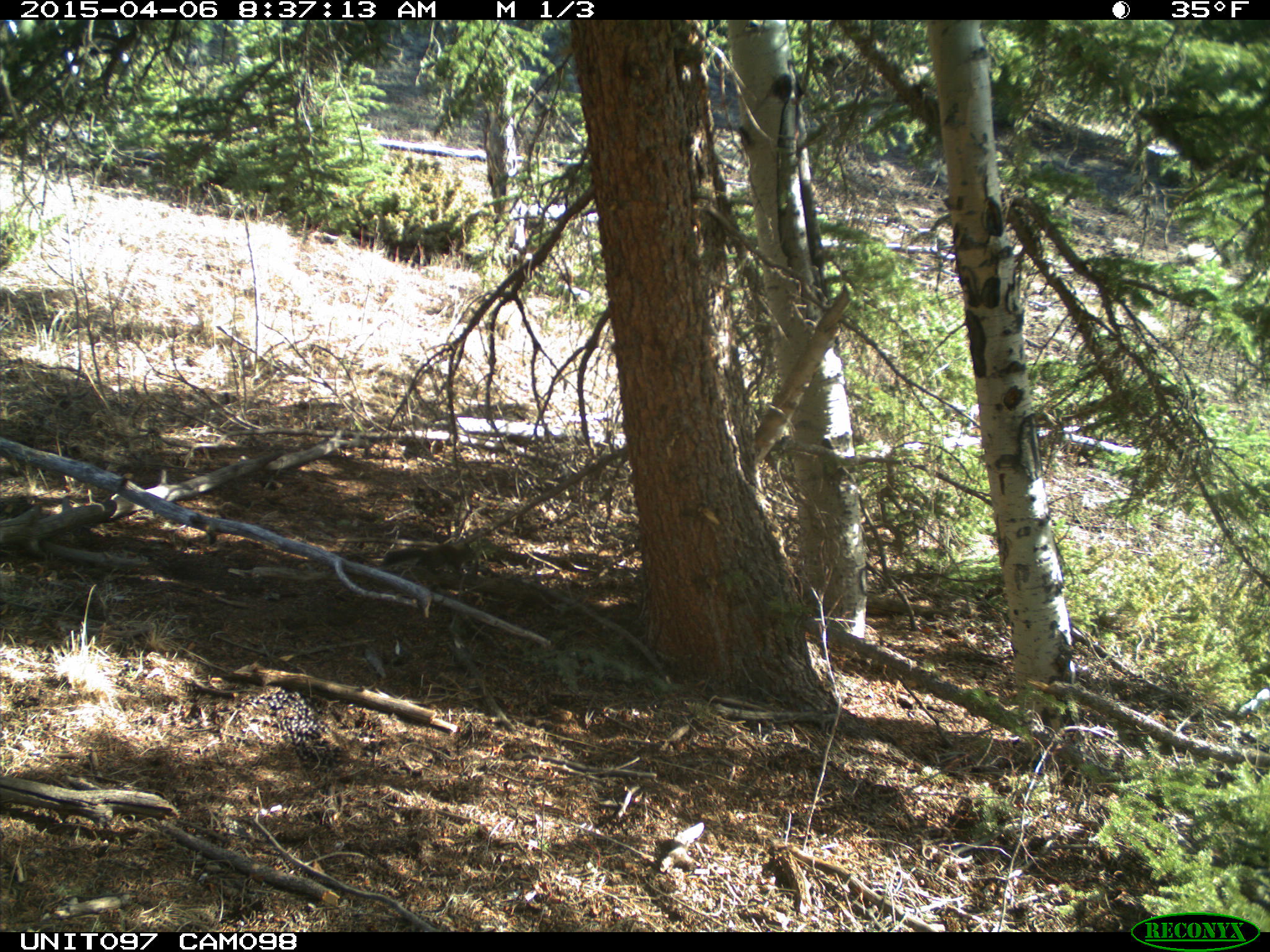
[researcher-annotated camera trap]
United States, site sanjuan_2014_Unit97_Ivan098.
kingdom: Animalia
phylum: Chordata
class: Mammalia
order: Rodentia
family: Sciuridae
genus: Tamiasciurus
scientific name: Tamiasciurus hudsonicus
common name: american red squirrel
Tamiasciurus hudsonicus (american red squirrel).